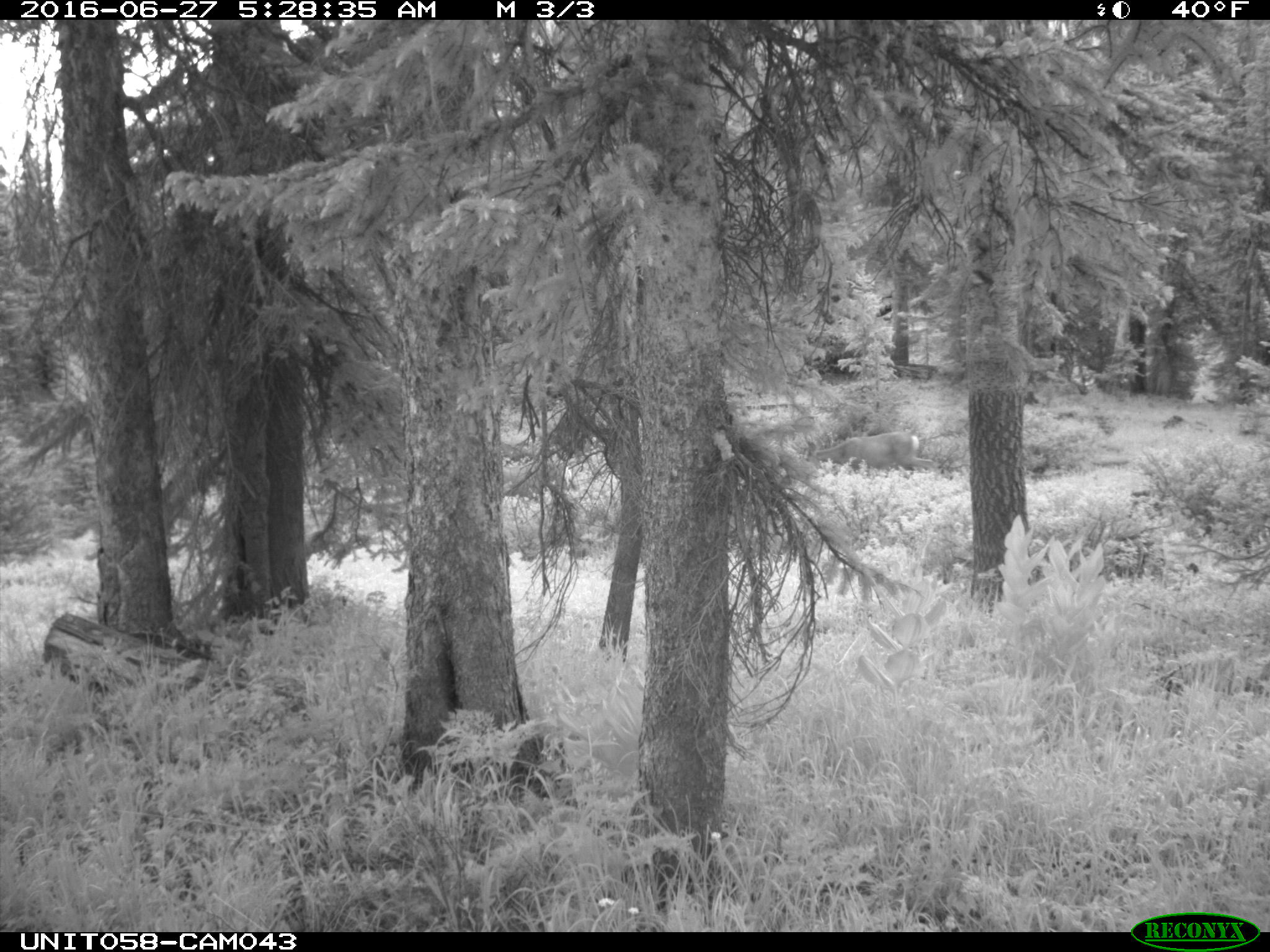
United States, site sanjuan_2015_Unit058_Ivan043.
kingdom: Animalia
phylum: Chordata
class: Mammalia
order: Artiodactyla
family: Cervidae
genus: Odocoileus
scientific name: Odocoileus hemionus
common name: mule deer